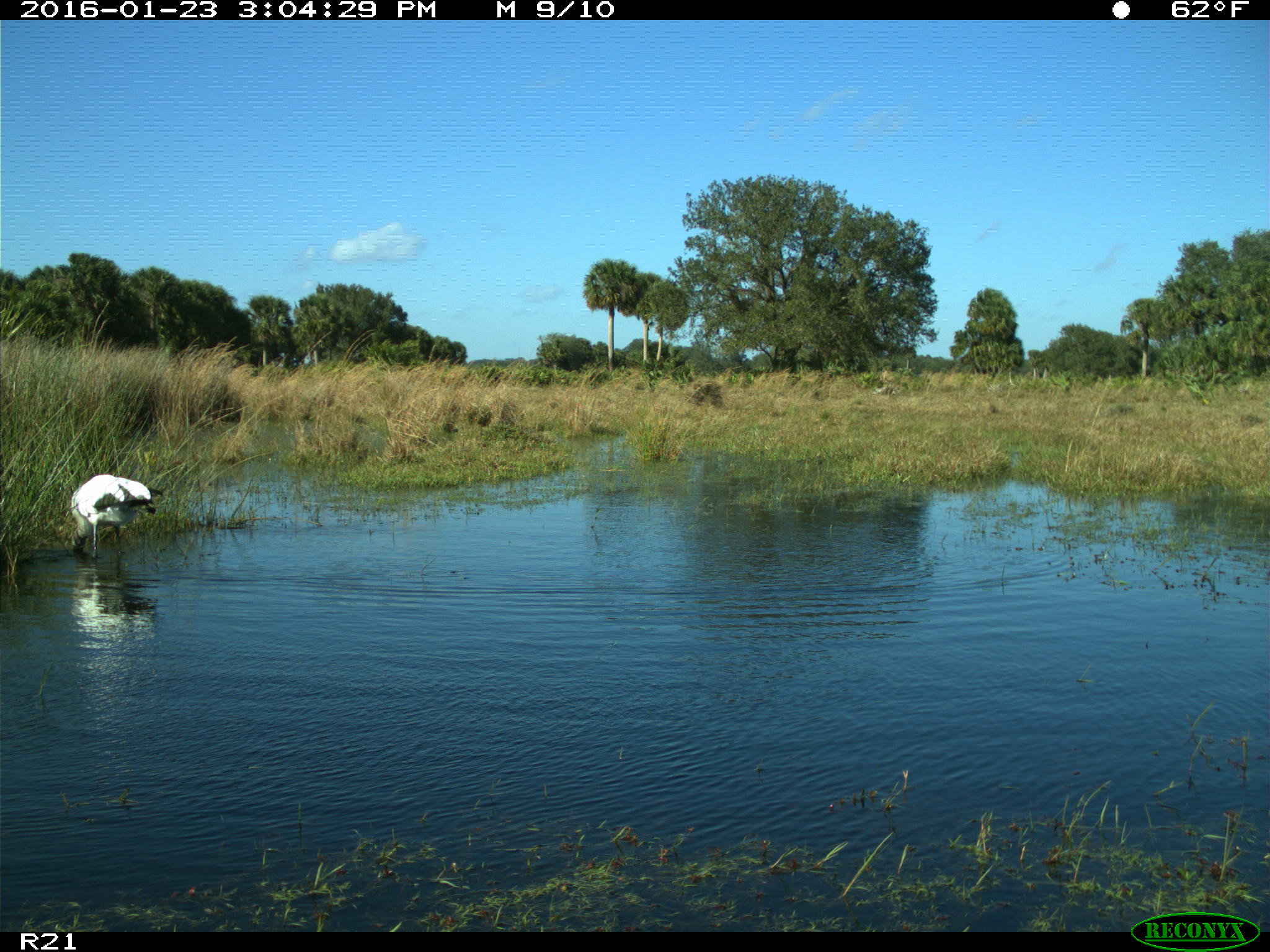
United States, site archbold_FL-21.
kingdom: Animalia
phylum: Chordata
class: Aves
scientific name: Aves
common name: birds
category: unidentified bird